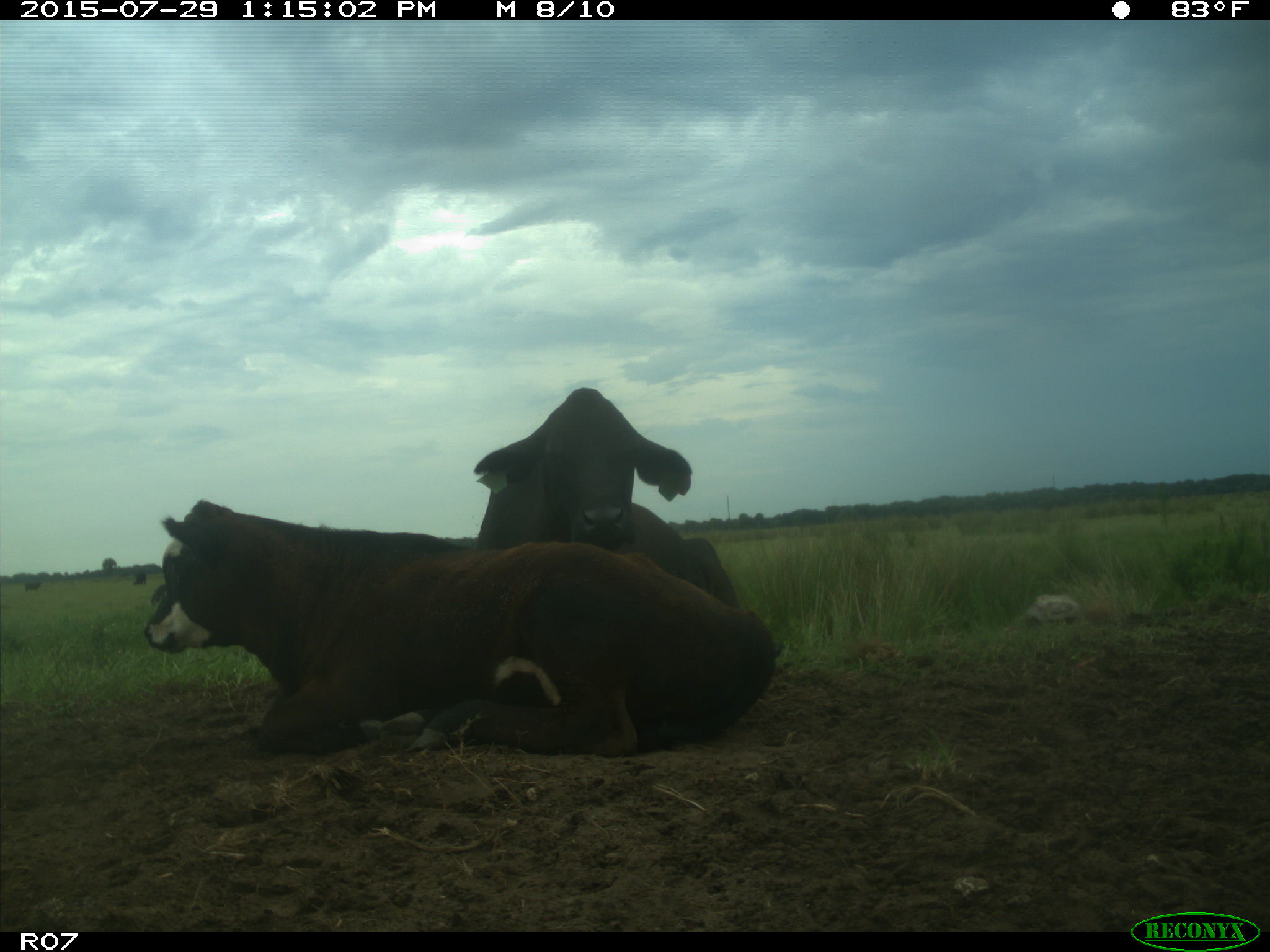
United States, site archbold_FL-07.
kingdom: Animalia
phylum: Chordata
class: Mammalia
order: Artiodactyla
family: Bovidae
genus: Bos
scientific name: Bos taurus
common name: domestic cow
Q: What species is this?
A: Bos taurus (domestic cow).